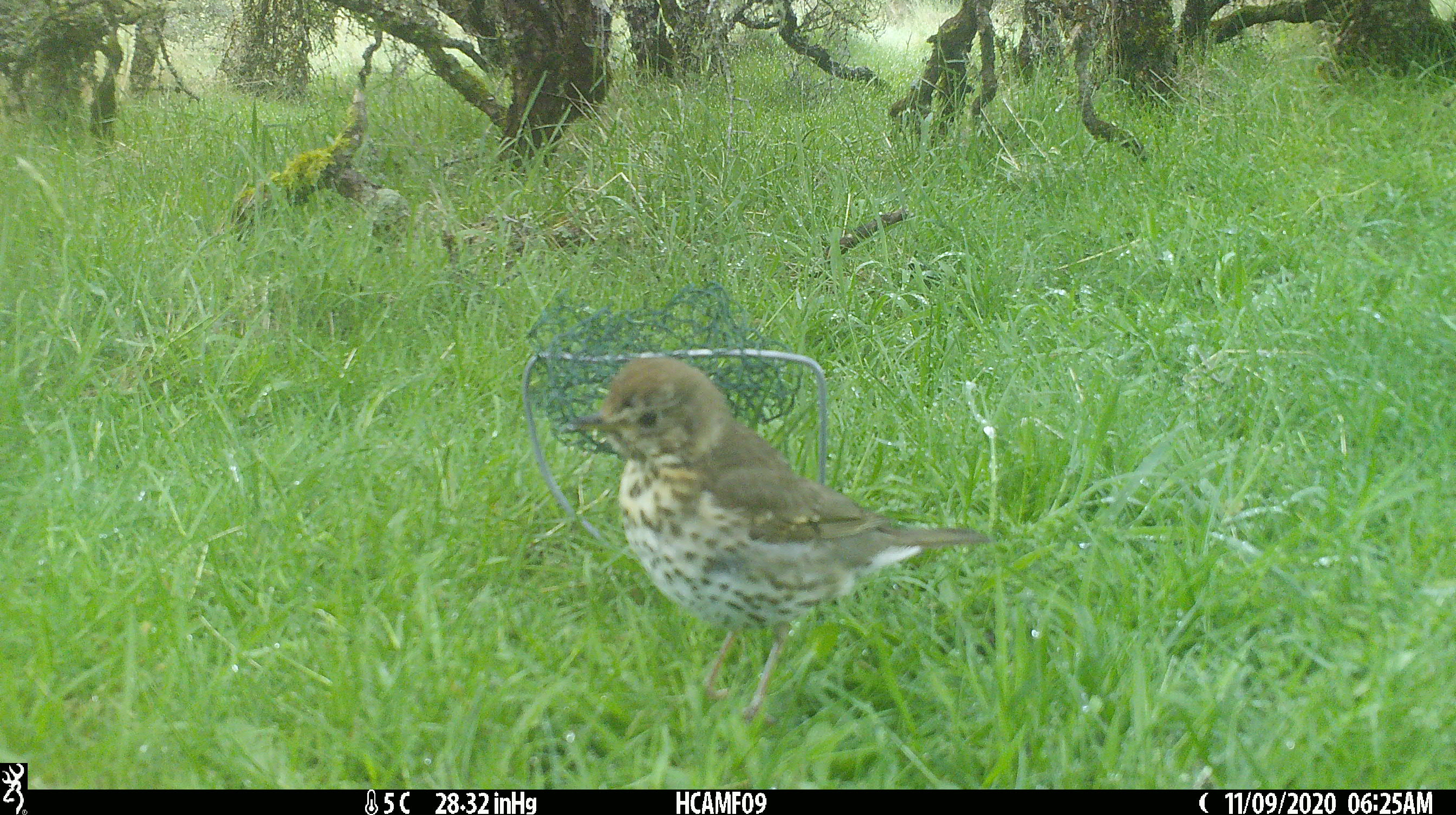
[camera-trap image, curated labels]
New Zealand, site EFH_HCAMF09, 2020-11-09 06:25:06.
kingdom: Animalia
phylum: Chordata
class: Aves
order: Passeriformes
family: Turdidae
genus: Turdus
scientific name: Turdus philomelos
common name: song thrush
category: thrush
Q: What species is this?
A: Thrush (song thrush) (Turdus philomelos).